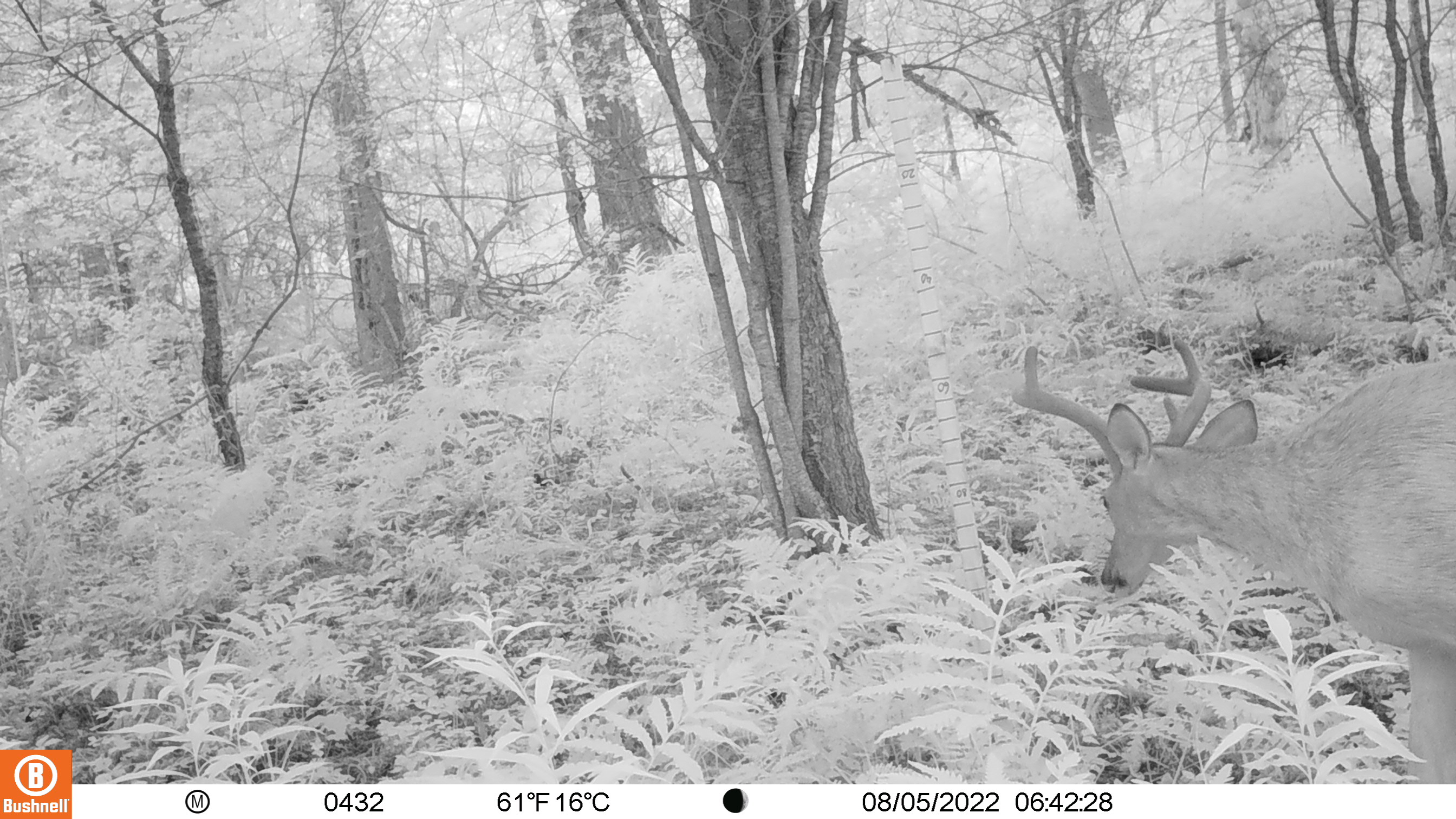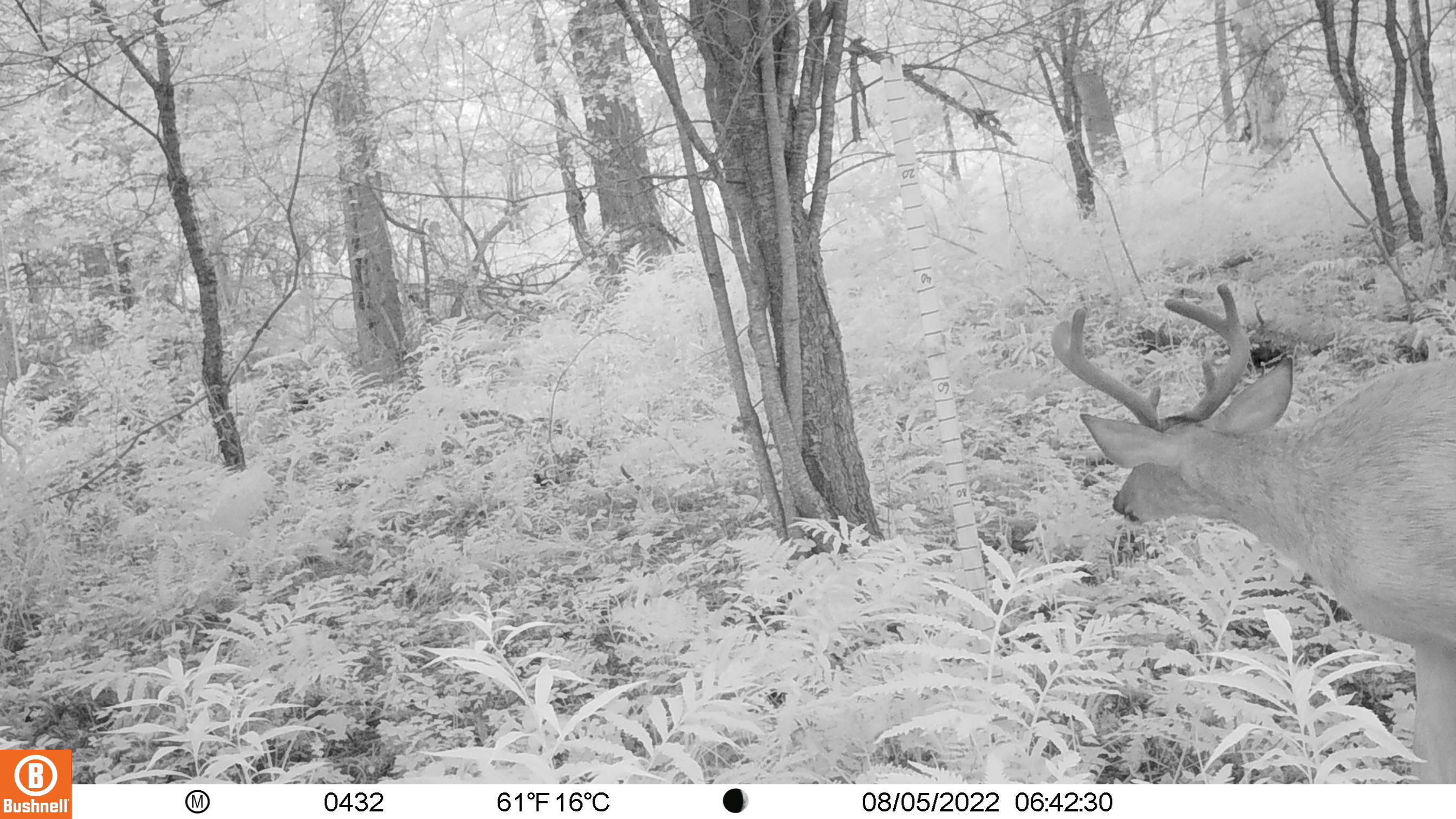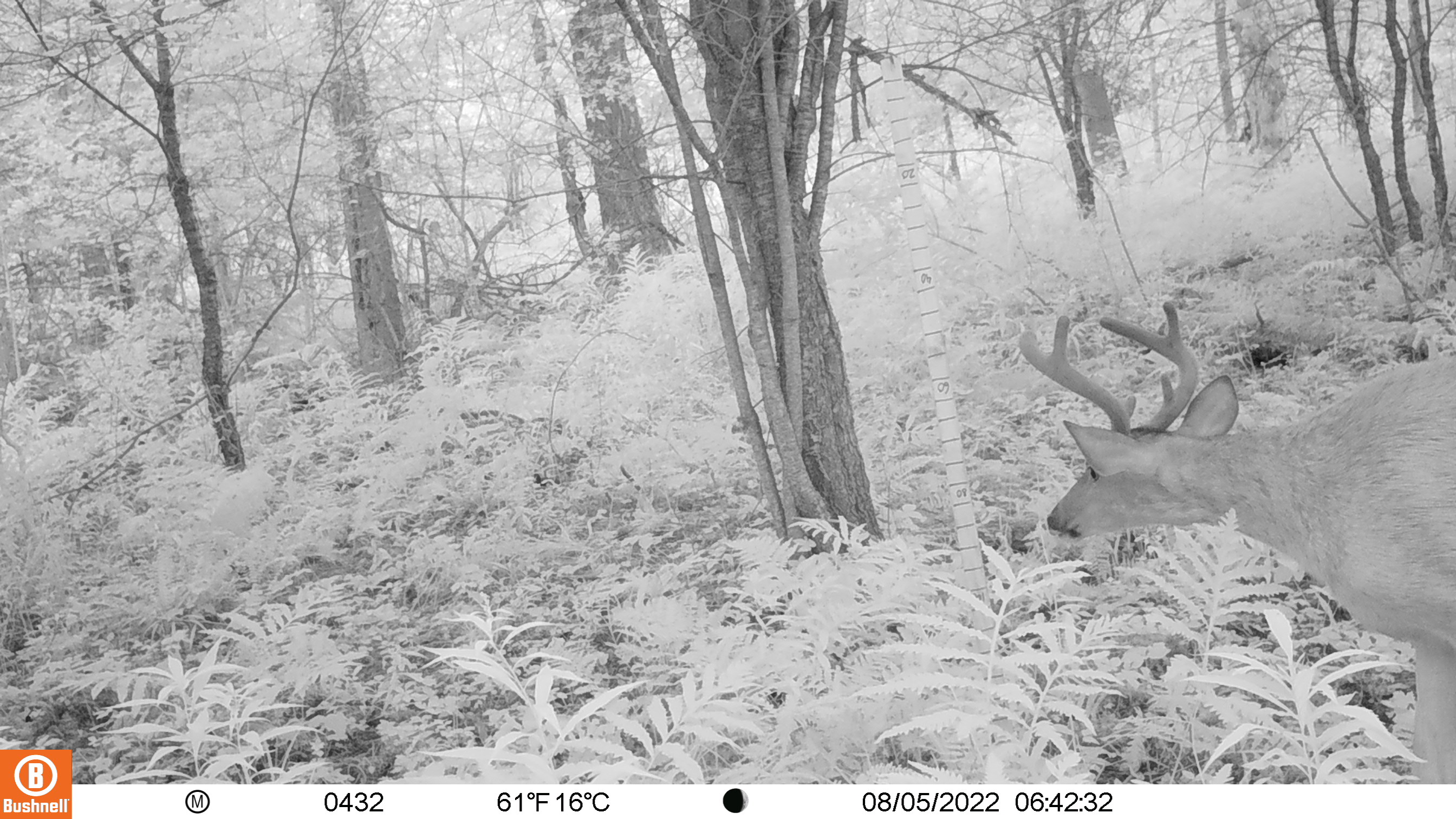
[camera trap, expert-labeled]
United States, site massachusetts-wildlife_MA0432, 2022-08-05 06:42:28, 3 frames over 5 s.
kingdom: Animalia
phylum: Chordata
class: Mammalia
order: Artiodactyla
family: Cervidae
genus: Odocoileus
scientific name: Odocoileus virginianus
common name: white-tailed deer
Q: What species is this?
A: White-tailed deer (Odocoileus virginianus).